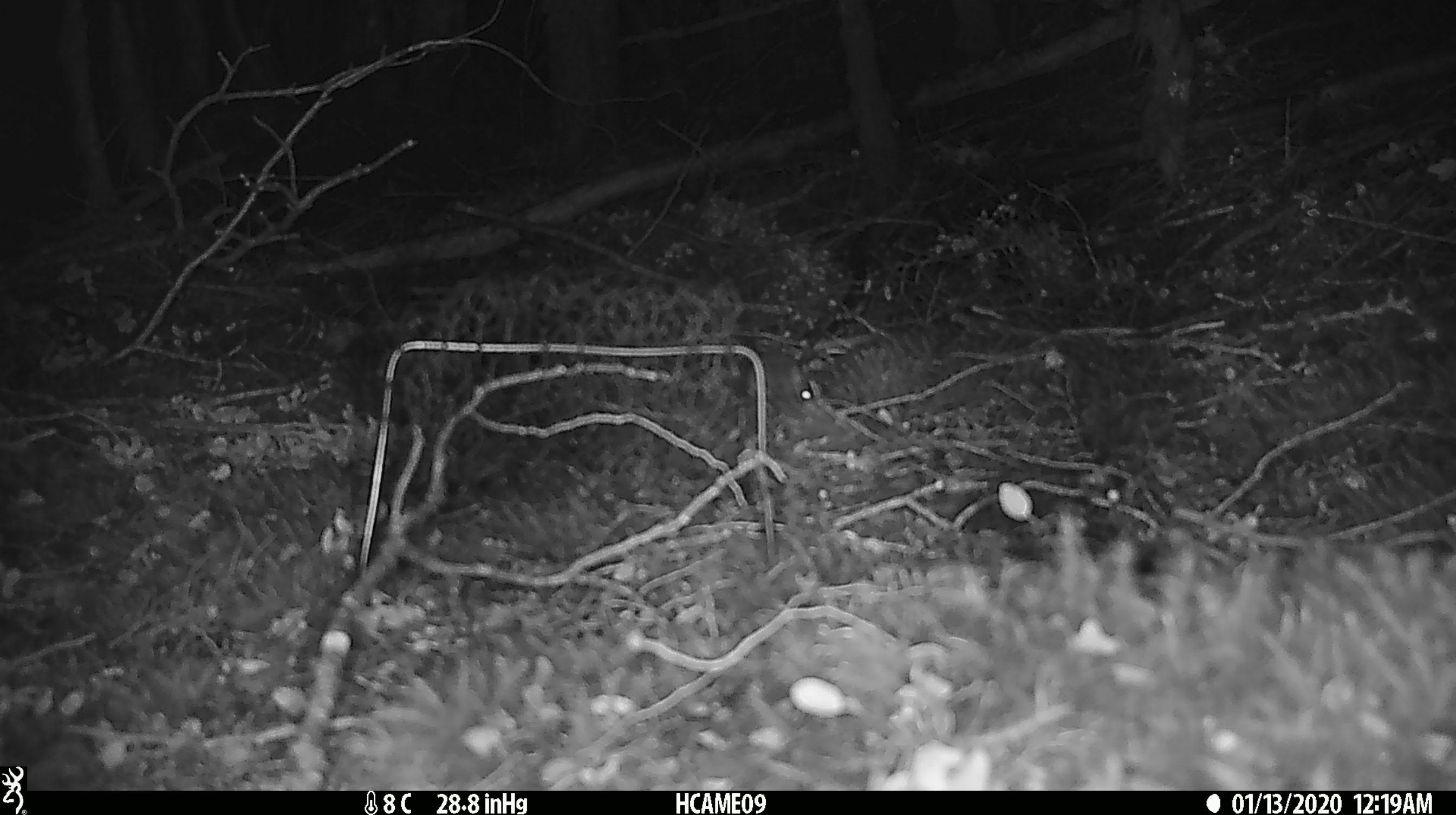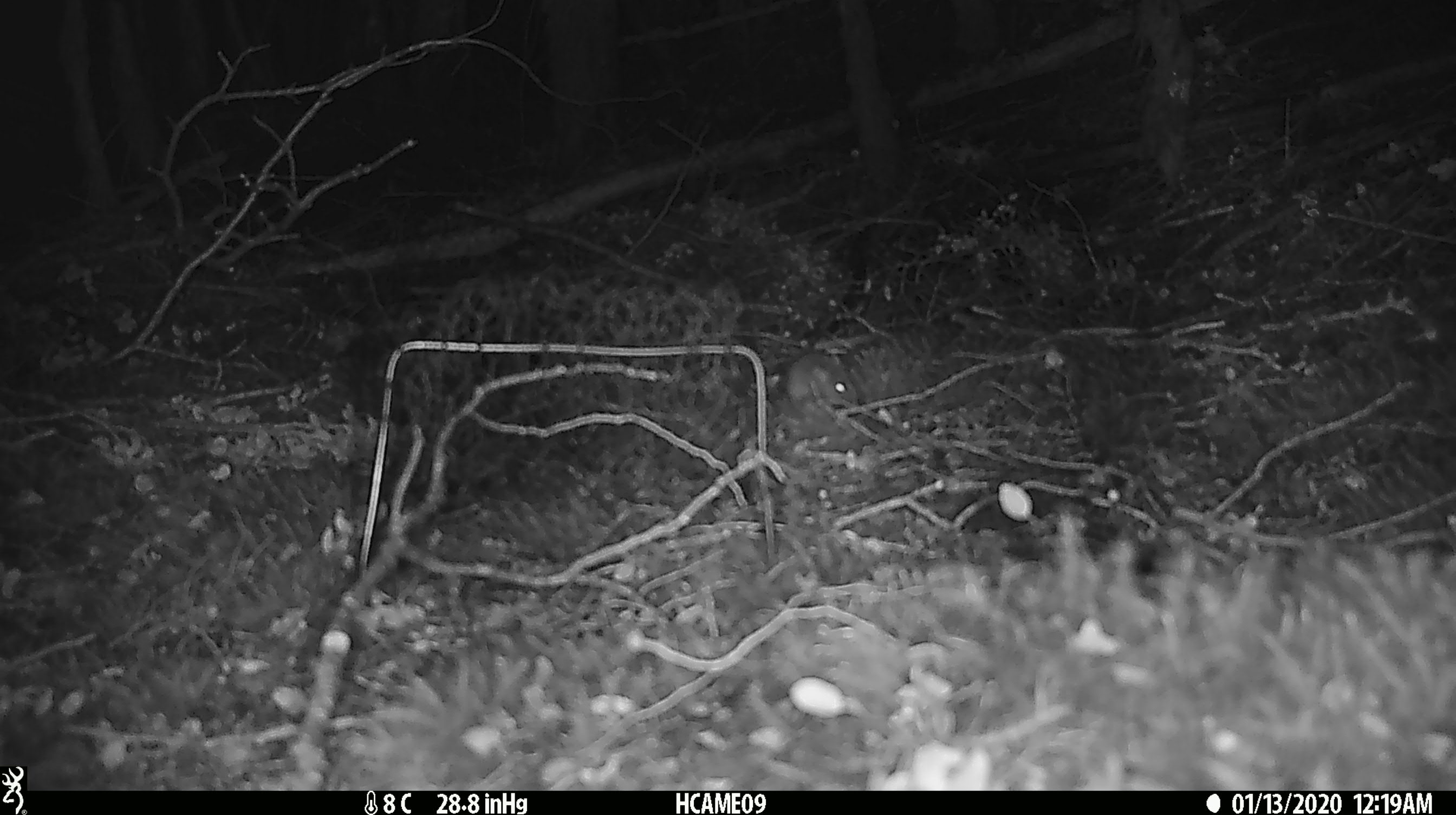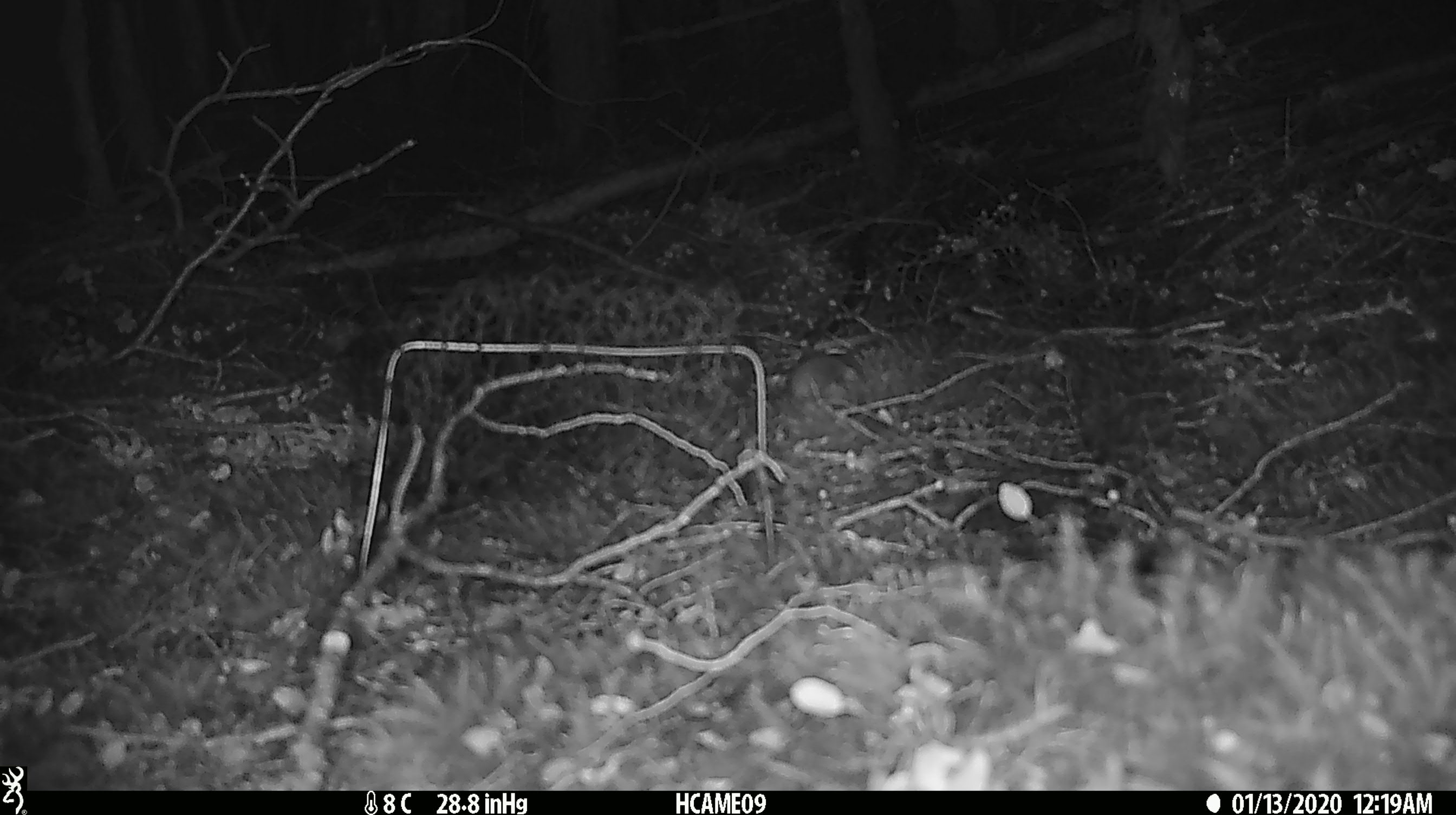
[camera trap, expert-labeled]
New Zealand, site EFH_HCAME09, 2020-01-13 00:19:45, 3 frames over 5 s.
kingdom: Animalia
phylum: Chordata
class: Mammalia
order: Rodentia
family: Muridae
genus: Mus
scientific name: Mus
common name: mouse